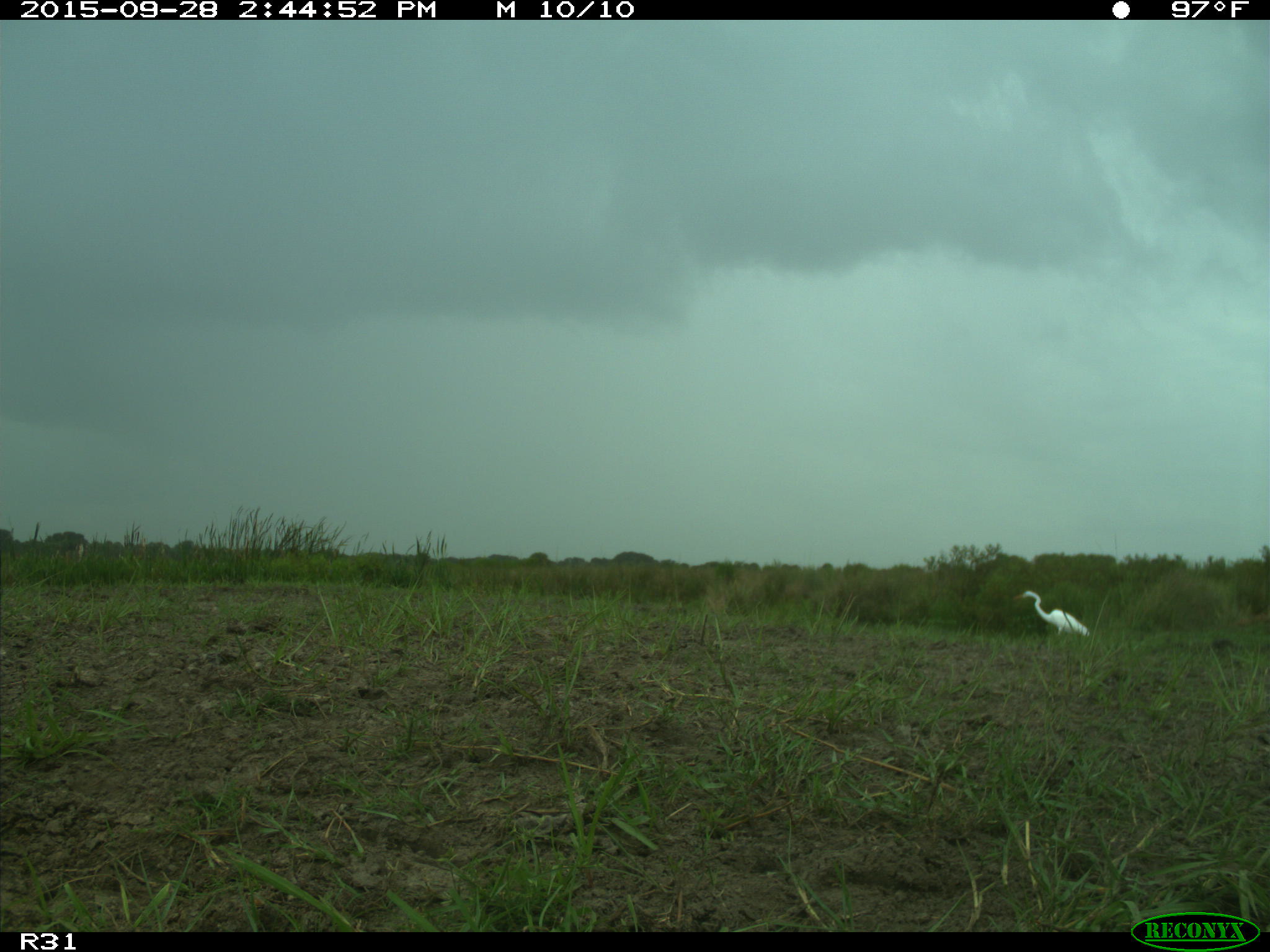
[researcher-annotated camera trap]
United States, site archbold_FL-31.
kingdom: Animalia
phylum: Chordata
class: Aves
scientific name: Aves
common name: birds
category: unidentified bird